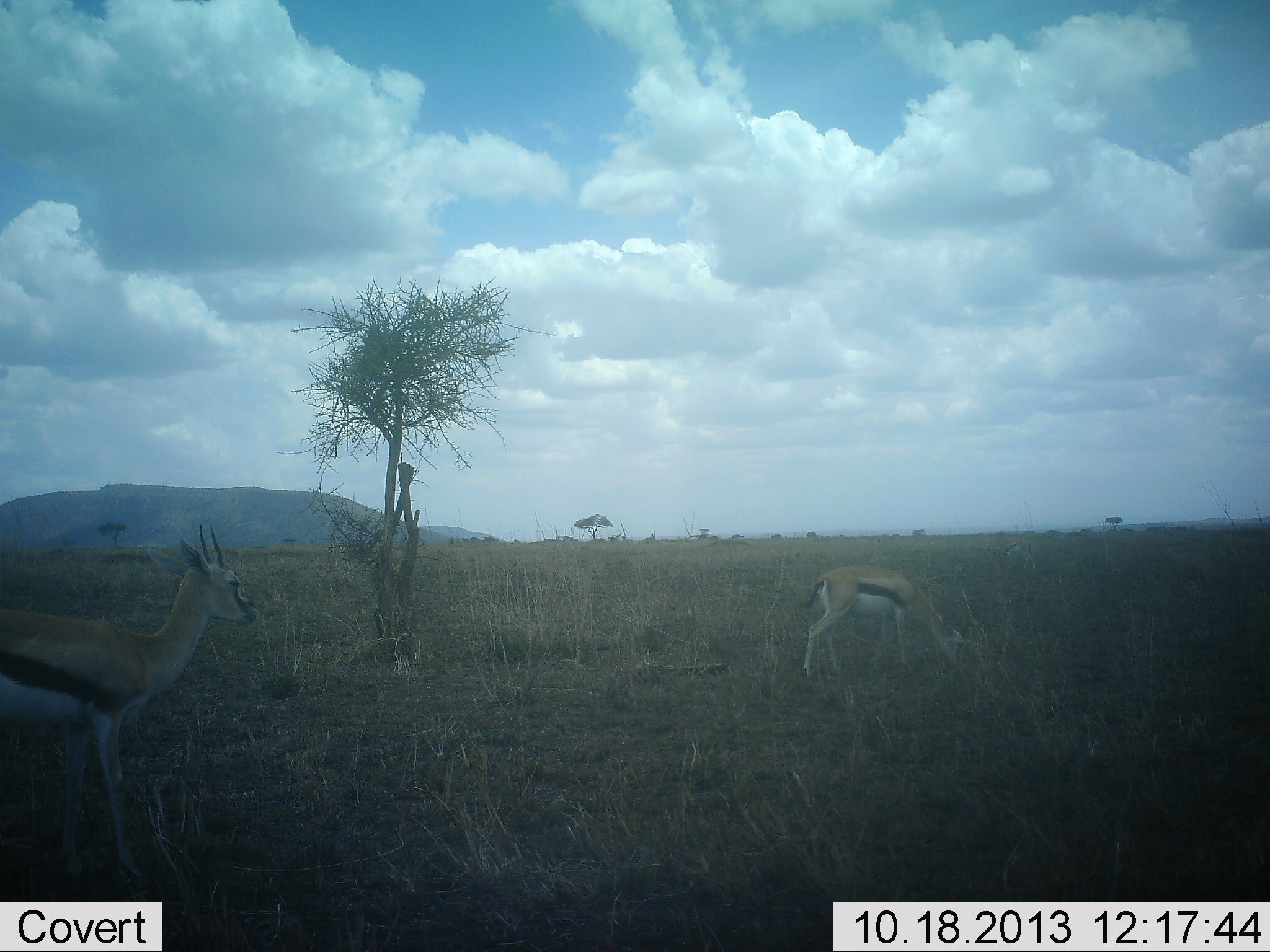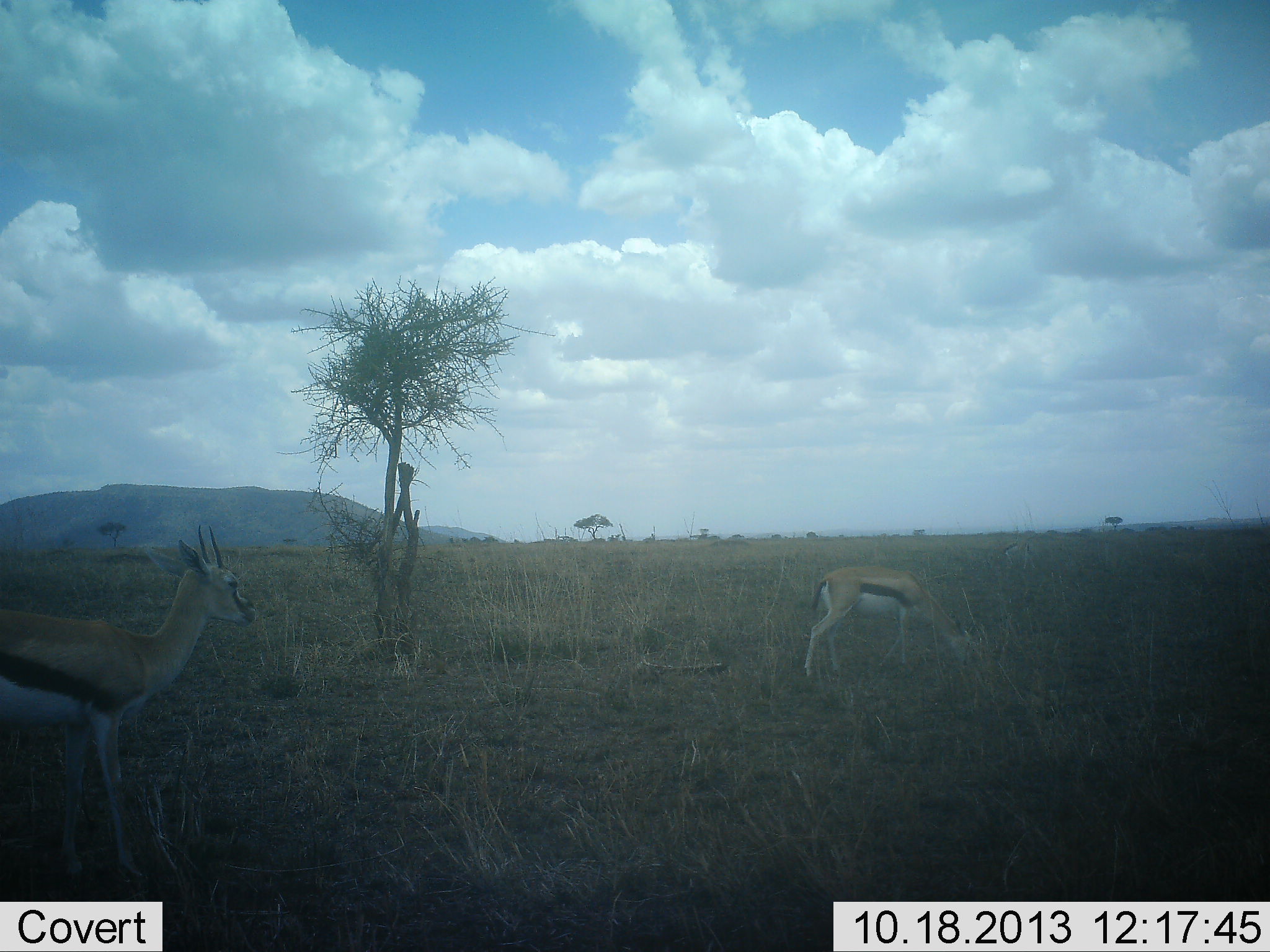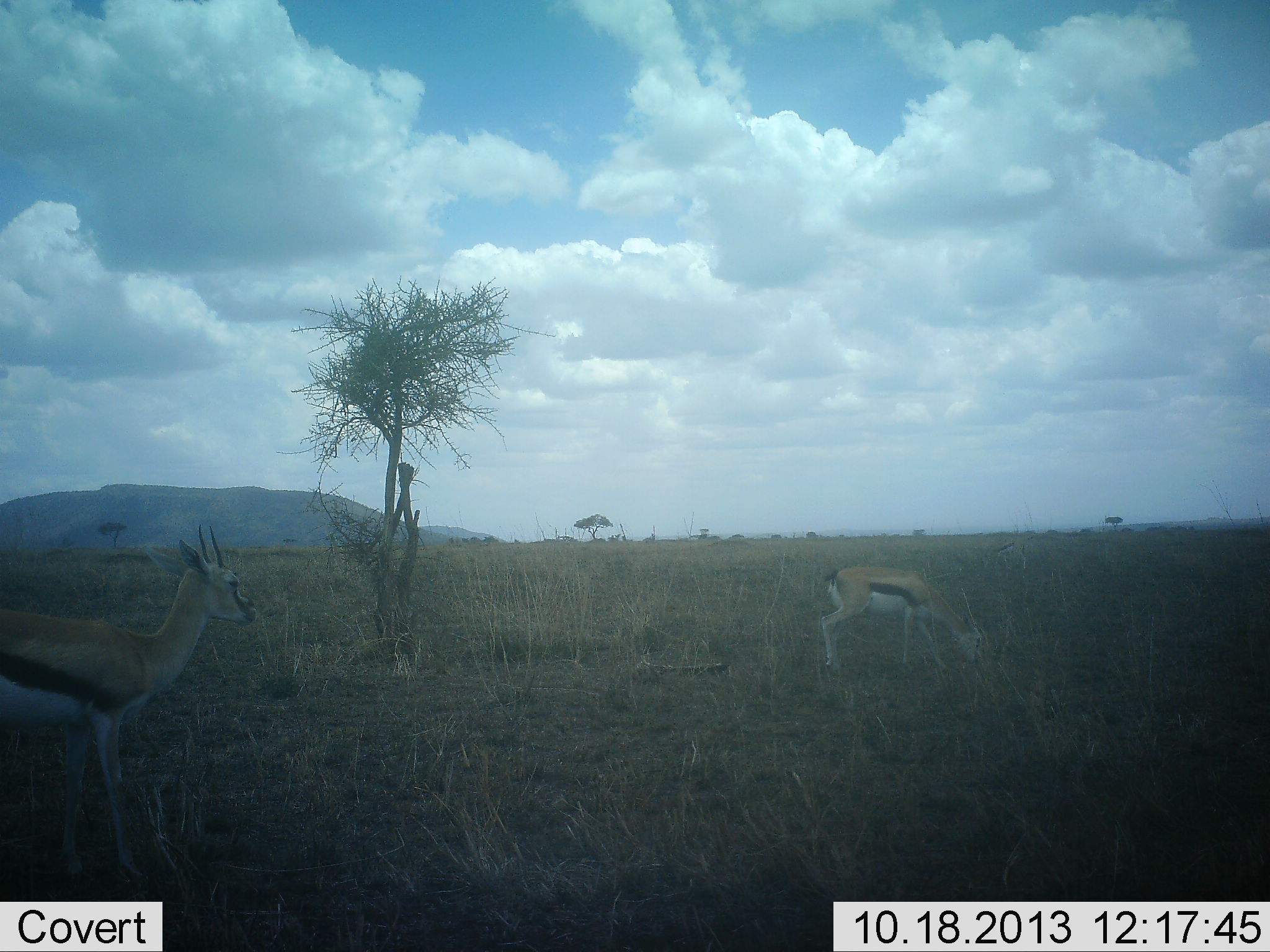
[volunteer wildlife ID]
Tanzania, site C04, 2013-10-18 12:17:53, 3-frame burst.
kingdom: Animalia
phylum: Chordata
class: Mammalia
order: Artiodactyla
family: Bovidae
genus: Eudorcas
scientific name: Eudorcas thomsonii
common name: thomson's gazelle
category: gazellethomsons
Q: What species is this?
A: Gazellethomsons (thomson's gazelle) (Eudorcas thomsonii).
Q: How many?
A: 2.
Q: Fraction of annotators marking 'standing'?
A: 76%.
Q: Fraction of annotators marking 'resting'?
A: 3%.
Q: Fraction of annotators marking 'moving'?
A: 5%.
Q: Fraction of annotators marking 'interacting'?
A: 3%.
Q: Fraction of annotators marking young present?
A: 0%.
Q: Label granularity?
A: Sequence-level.